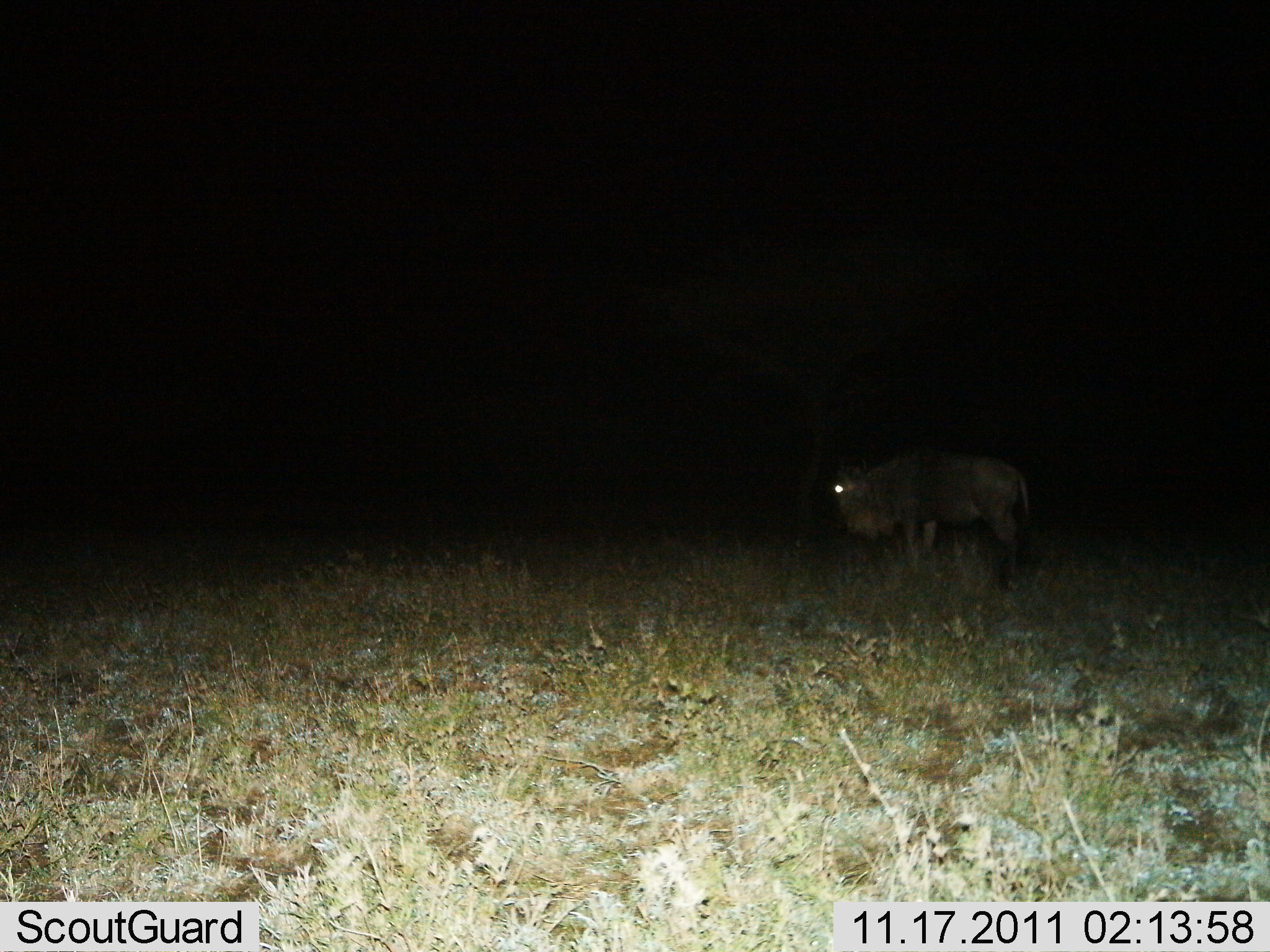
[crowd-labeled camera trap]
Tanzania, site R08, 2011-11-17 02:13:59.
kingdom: Animalia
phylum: Chordata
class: Mammalia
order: Artiodactyla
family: Bovidae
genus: Connochaetes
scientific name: Connochaetes taurinus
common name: blue wildebeest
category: wildebeest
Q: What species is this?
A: Wildebeest (blue wildebeest) (Connochaetes taurinus).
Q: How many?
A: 1.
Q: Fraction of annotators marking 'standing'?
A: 90%.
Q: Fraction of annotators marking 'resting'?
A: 0%.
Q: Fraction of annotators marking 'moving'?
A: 10%.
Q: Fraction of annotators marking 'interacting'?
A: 0%.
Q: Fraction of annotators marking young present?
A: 0%.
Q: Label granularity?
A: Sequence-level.